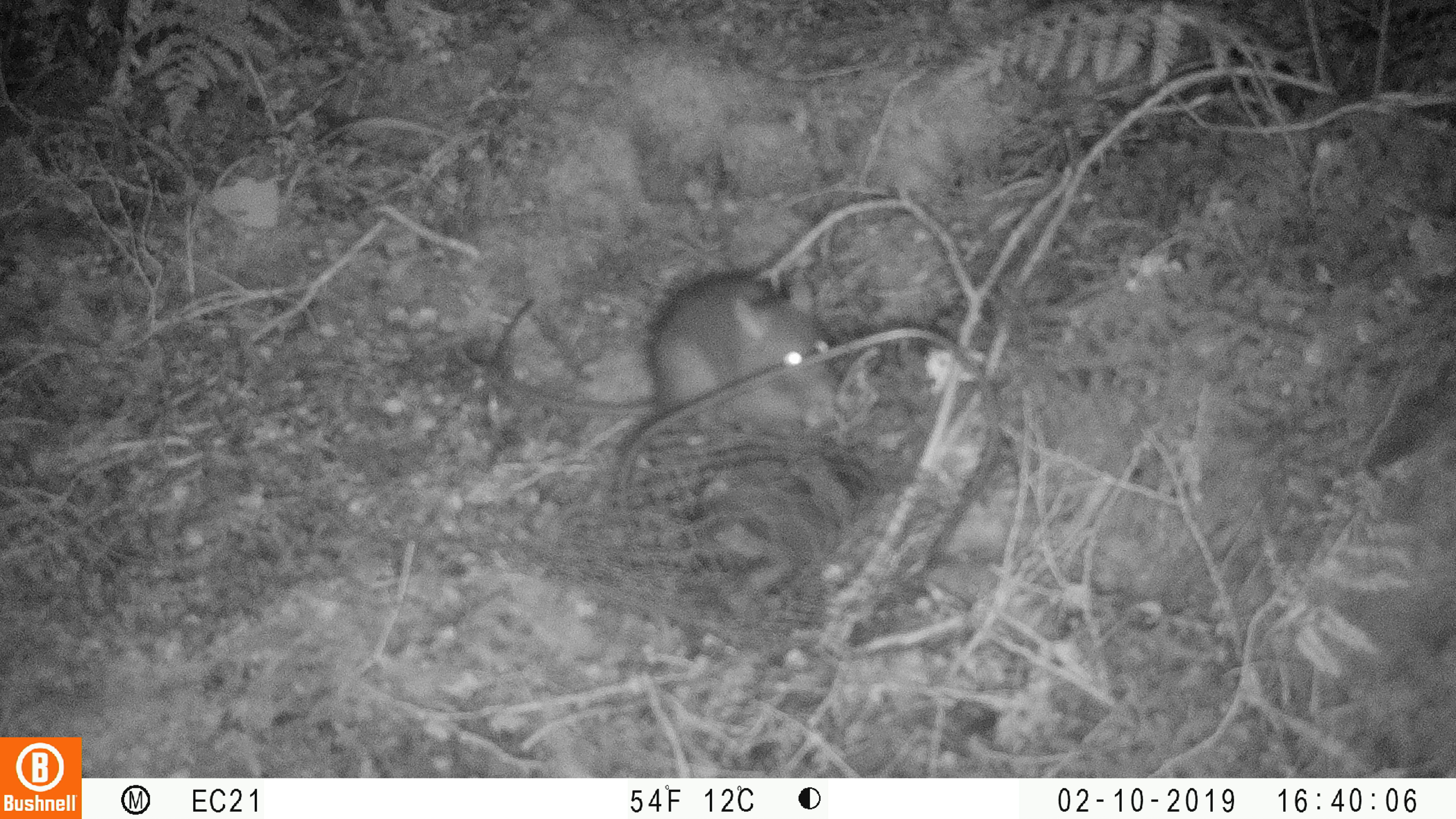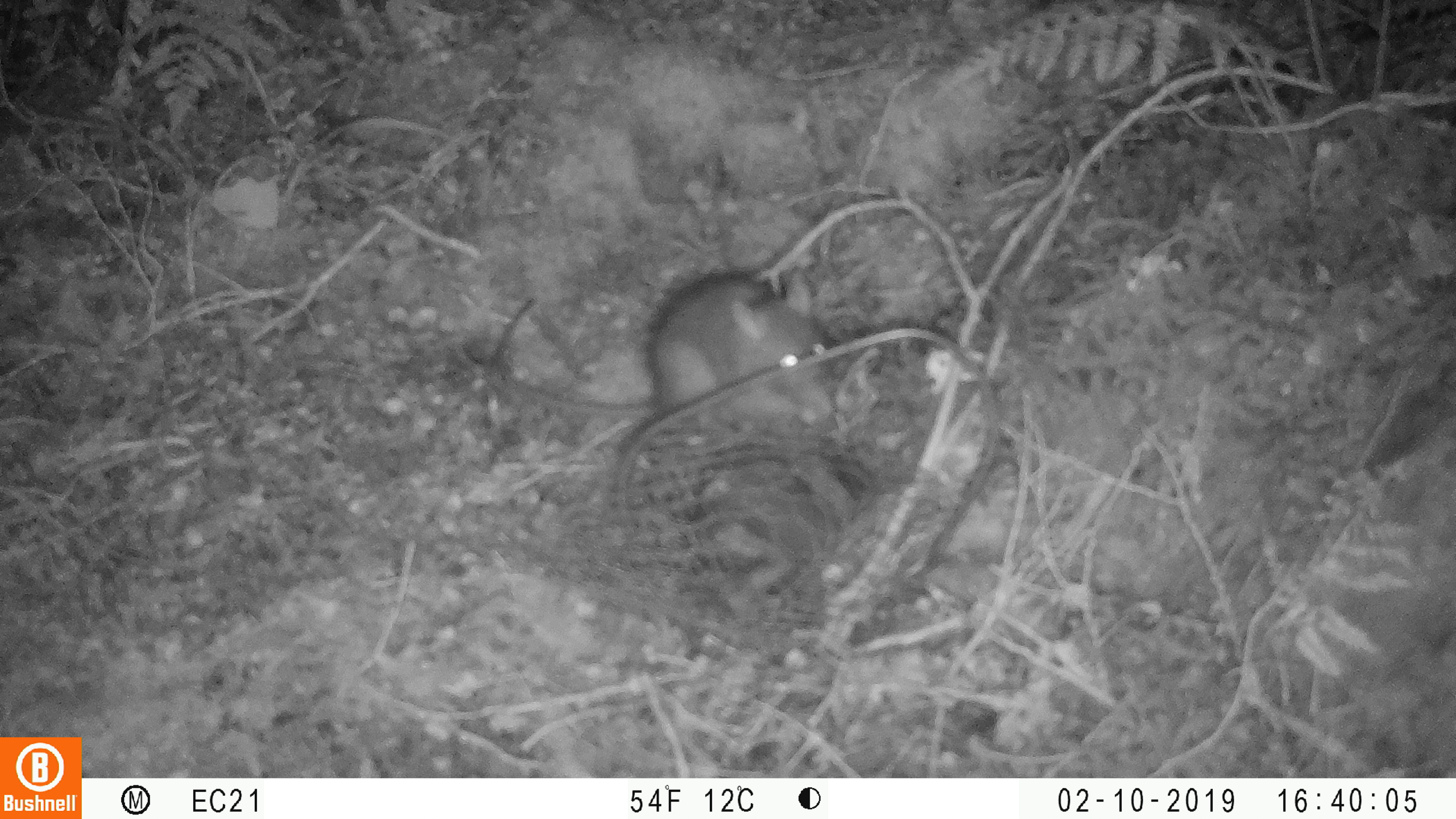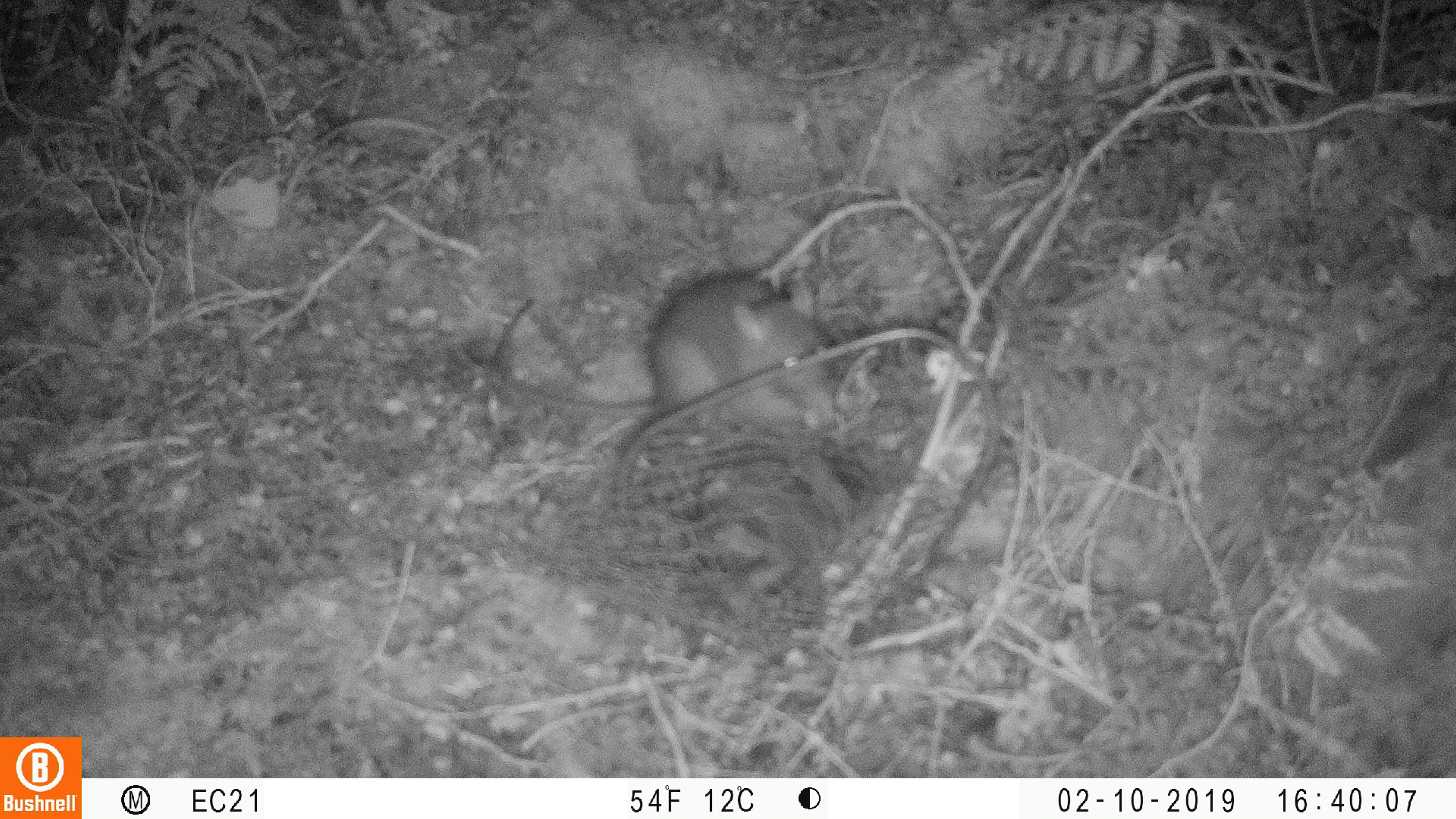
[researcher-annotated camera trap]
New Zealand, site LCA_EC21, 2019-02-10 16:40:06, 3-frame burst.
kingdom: Animalia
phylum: Chordata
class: Mammalia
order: Rodentia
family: Muridae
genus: Rattus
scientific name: Rattus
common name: rat